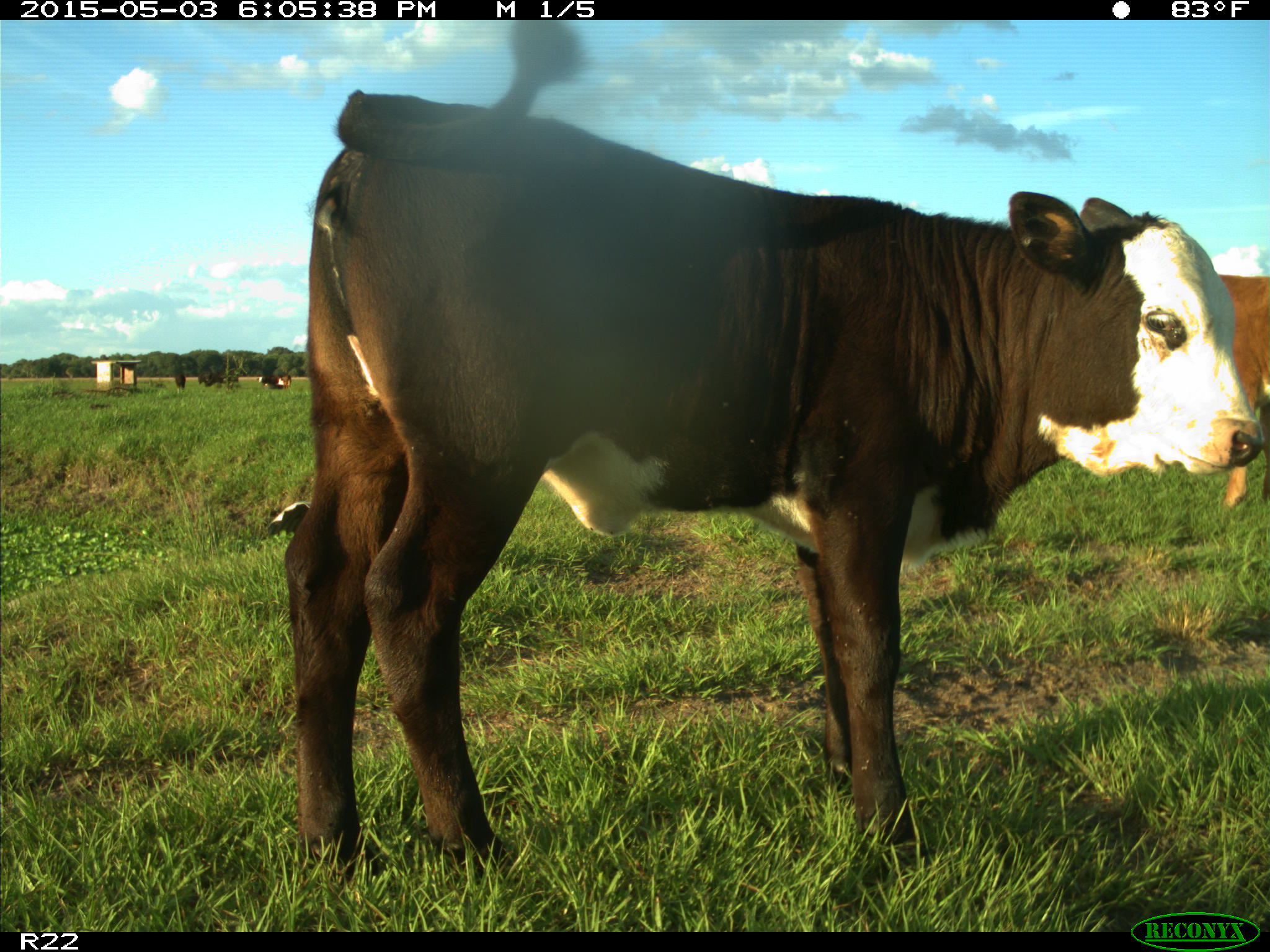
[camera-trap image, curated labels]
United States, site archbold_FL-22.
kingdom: Animalia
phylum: Chordata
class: Mammalia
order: Artiodactyla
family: Bovidae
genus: Bos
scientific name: Bos taurus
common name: domestic cow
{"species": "Bos taurus (domestic cow)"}